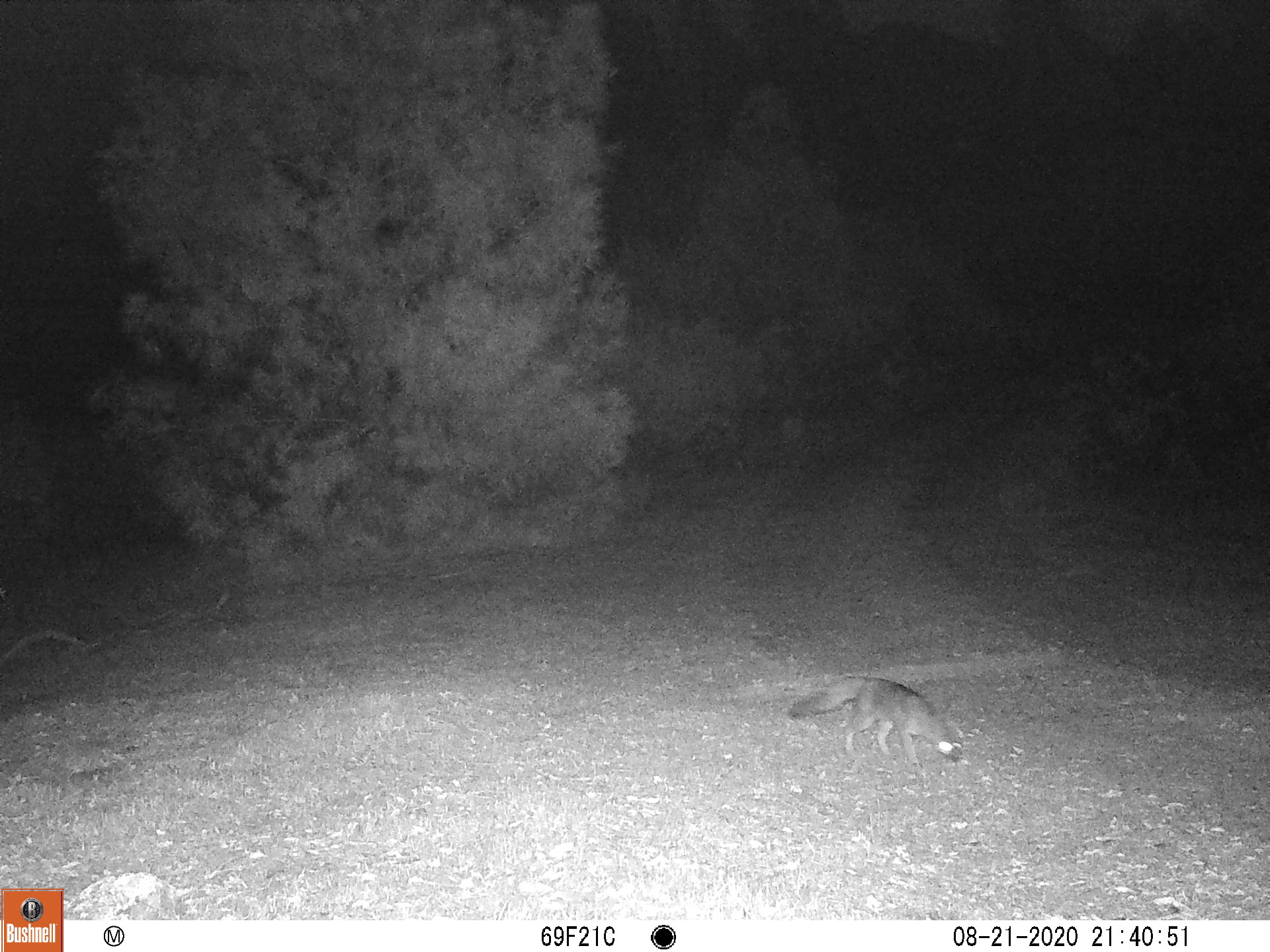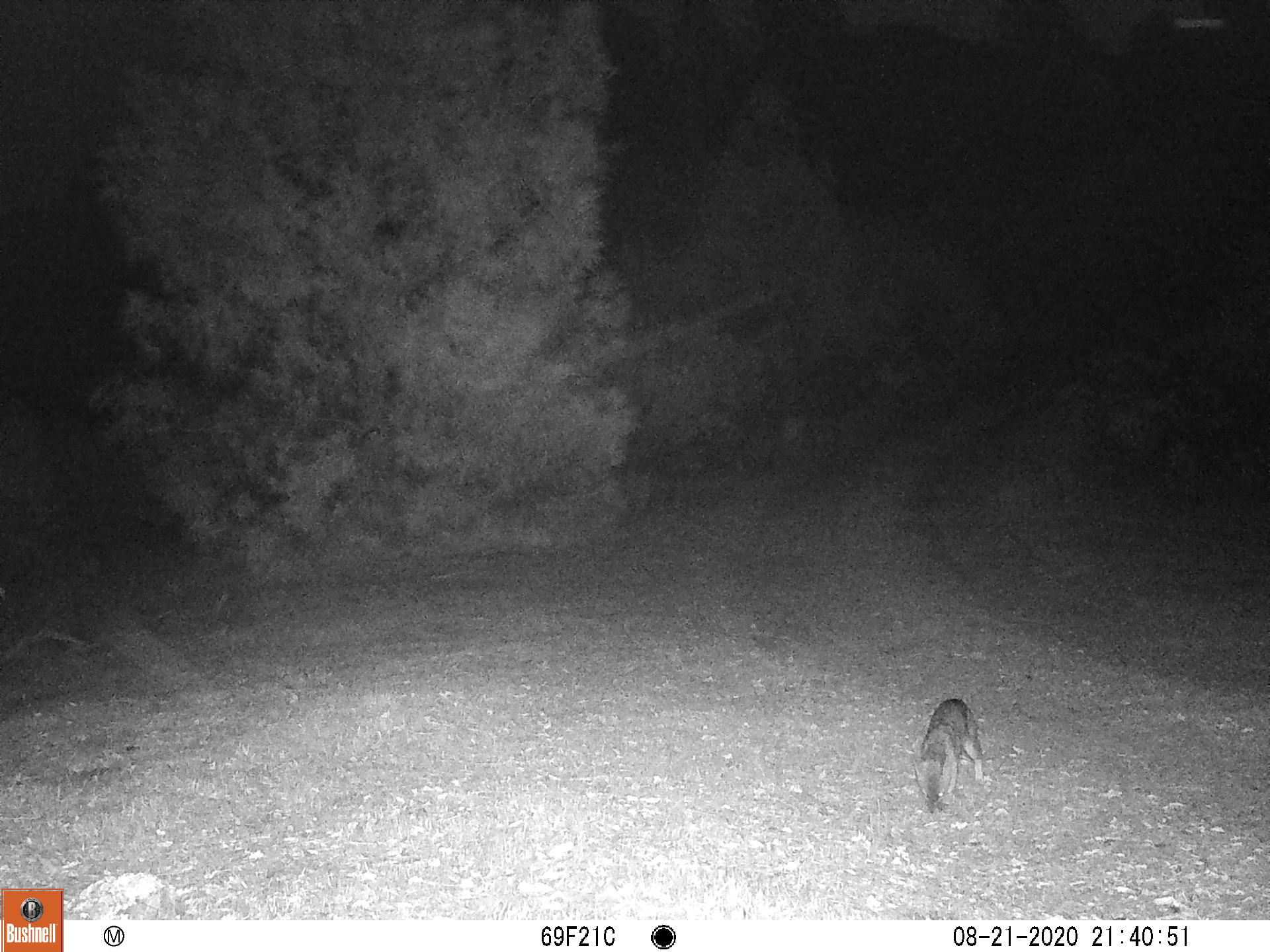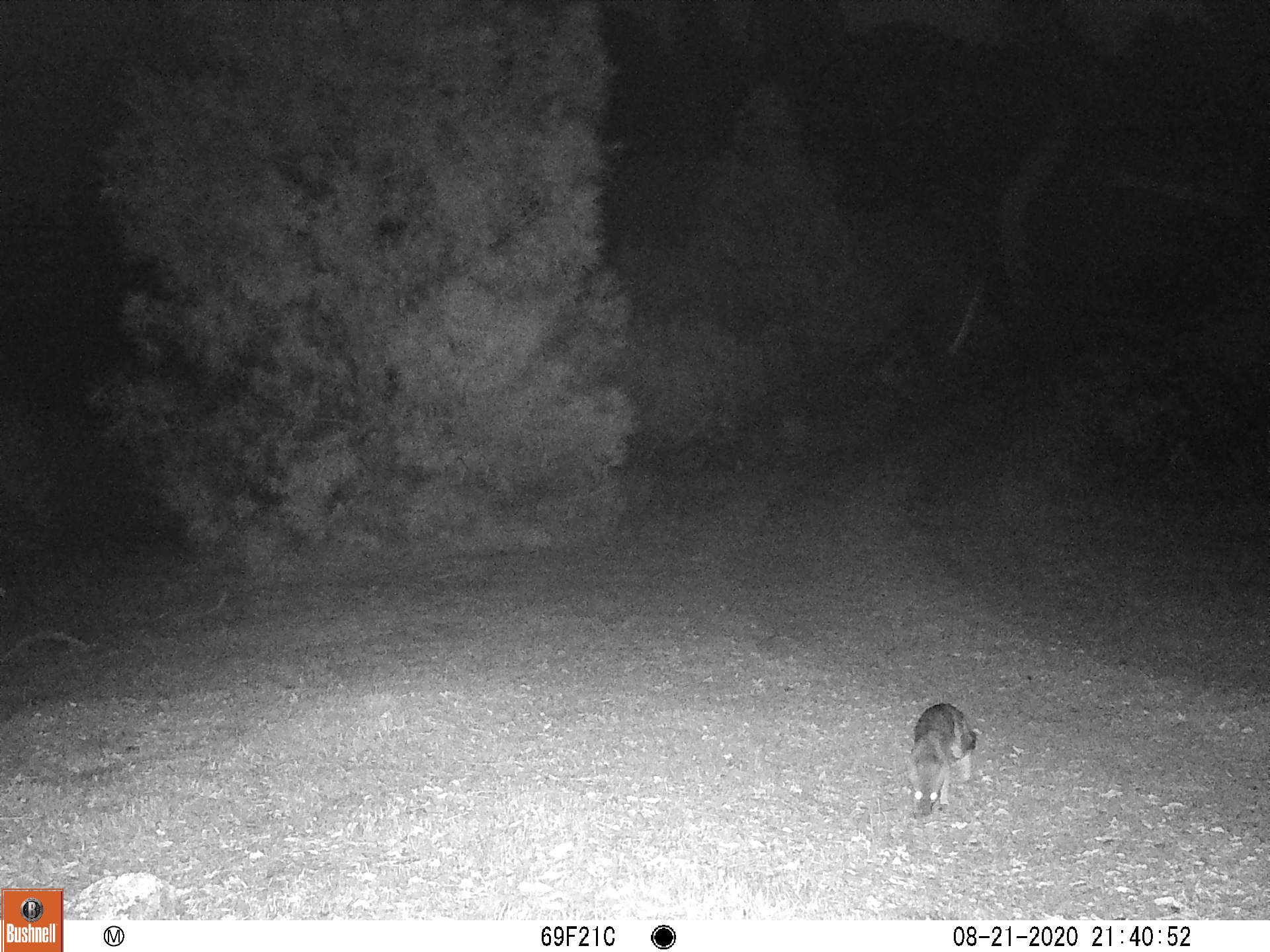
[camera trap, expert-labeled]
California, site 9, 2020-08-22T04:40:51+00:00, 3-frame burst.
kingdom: Animalia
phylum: Chordata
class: Mammalia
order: Carnivora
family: Canidae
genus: Urocyon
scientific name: Urocyon cinereoargenteus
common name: gray fox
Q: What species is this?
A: Gray fox (Urocyon cinereoargenteus).